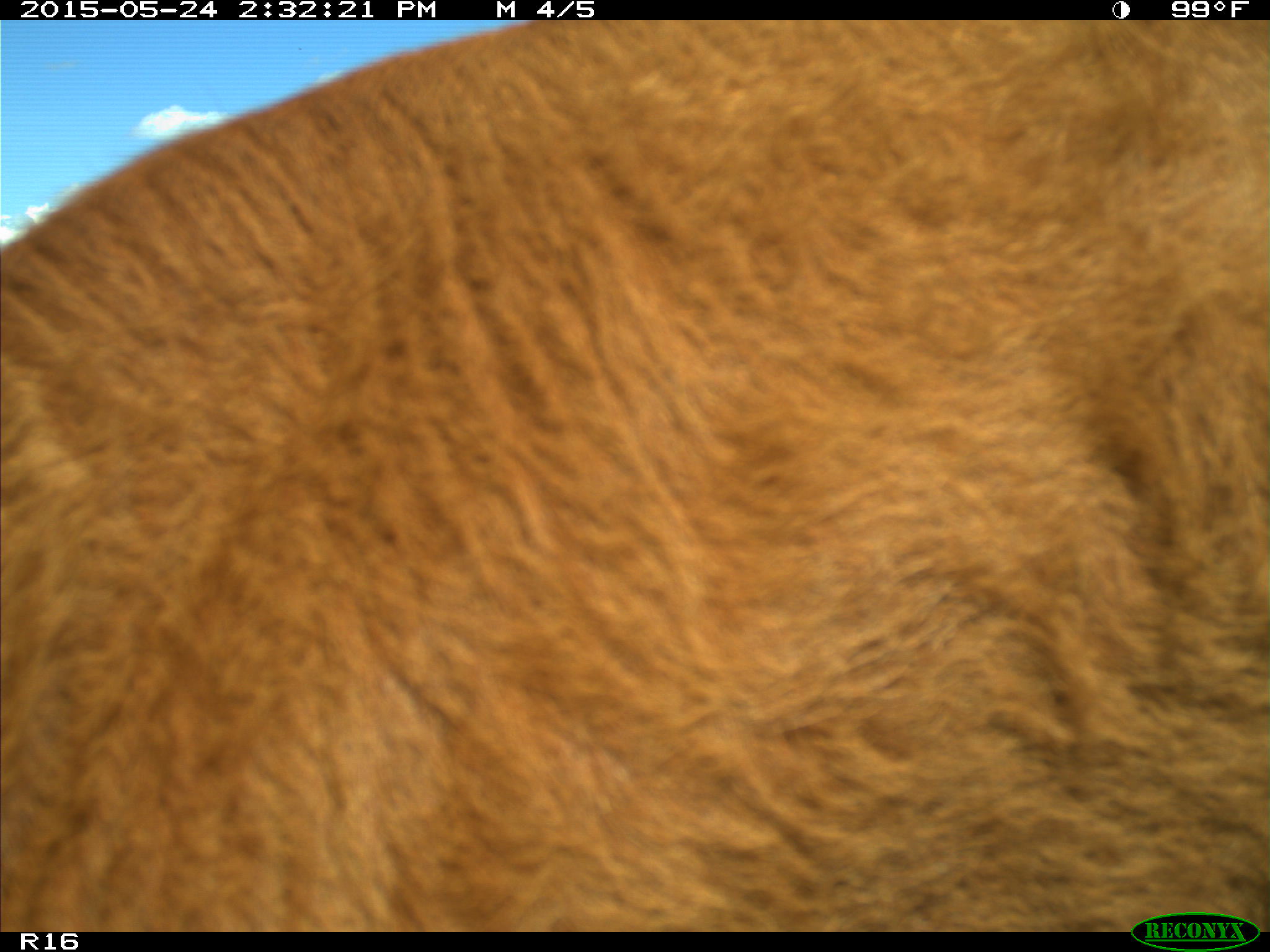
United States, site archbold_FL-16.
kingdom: Animalia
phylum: Chordata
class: Mammalia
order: Artiodactyla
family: Bovidae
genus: Bos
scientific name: Bos taurus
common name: domestic cow